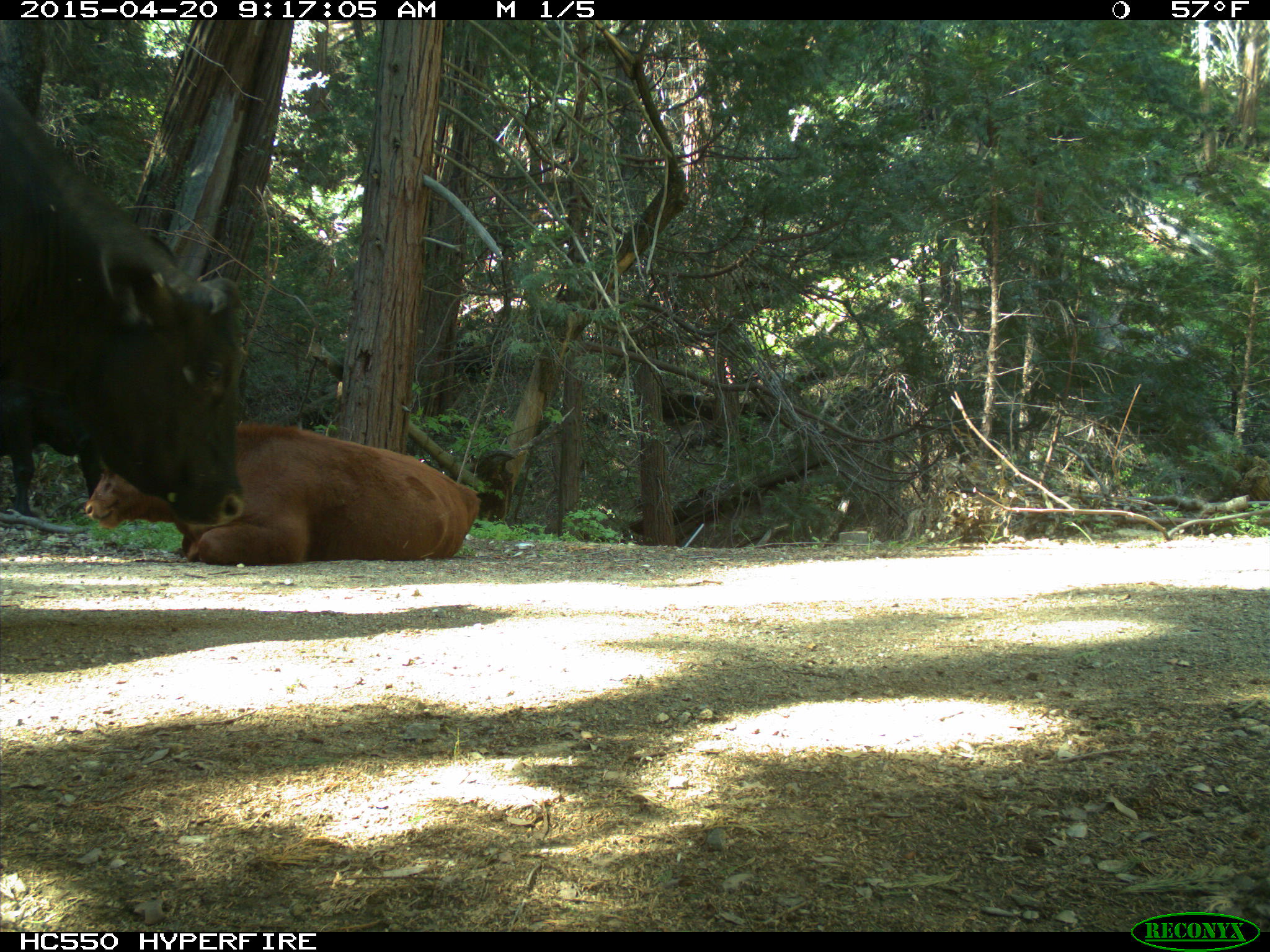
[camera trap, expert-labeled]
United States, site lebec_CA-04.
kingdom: Animalia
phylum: Chordata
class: Mammalia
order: Artiodactyla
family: Bovidae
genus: Bos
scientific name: Bos taurus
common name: domestic cow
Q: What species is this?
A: Bos taurus (domestic cow).